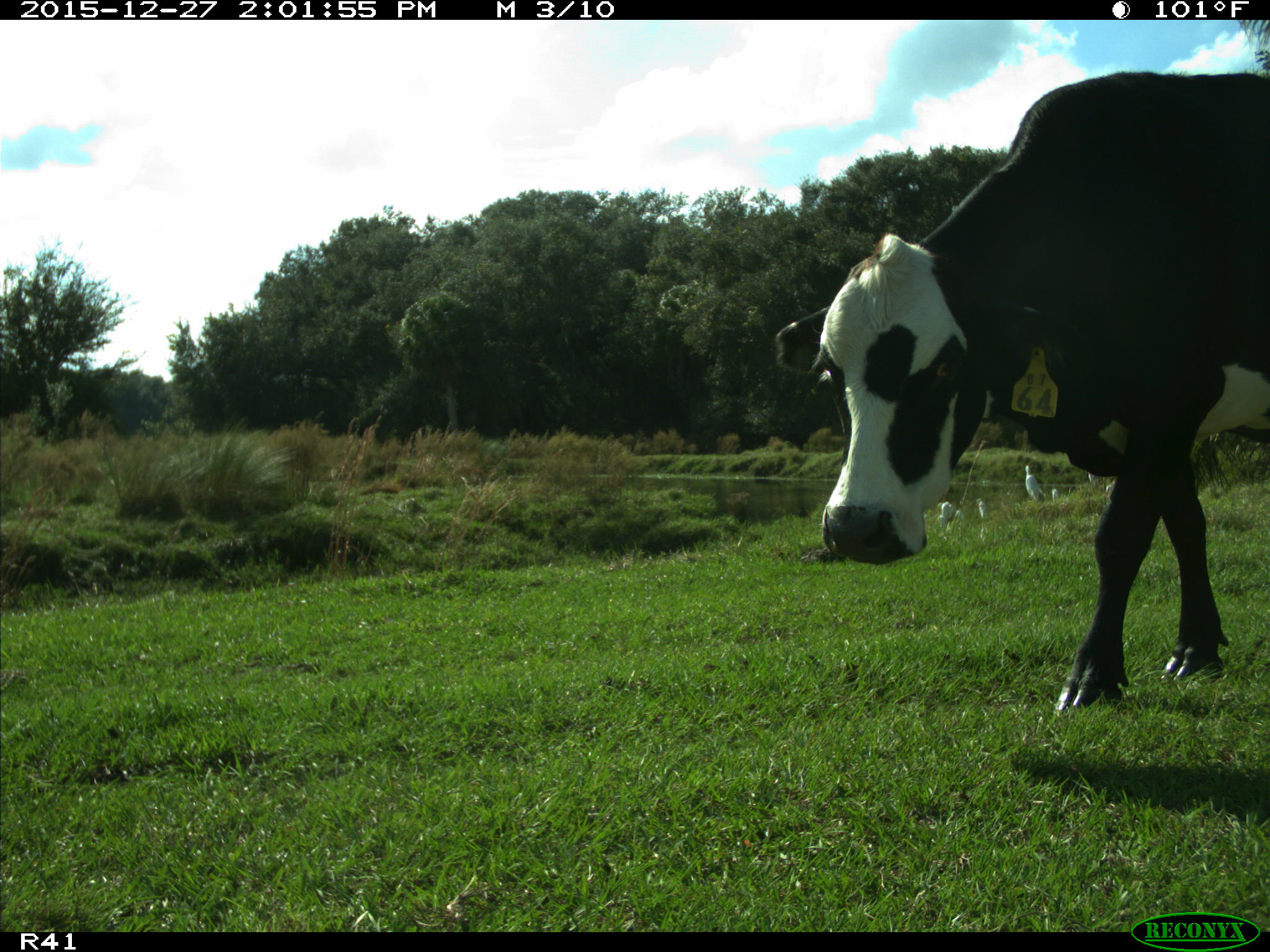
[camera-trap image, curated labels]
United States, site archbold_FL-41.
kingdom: Animalia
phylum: Chordata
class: Mammalia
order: Artiodactyla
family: Bovidae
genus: Bos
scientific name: Bos taurus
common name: domestic cow